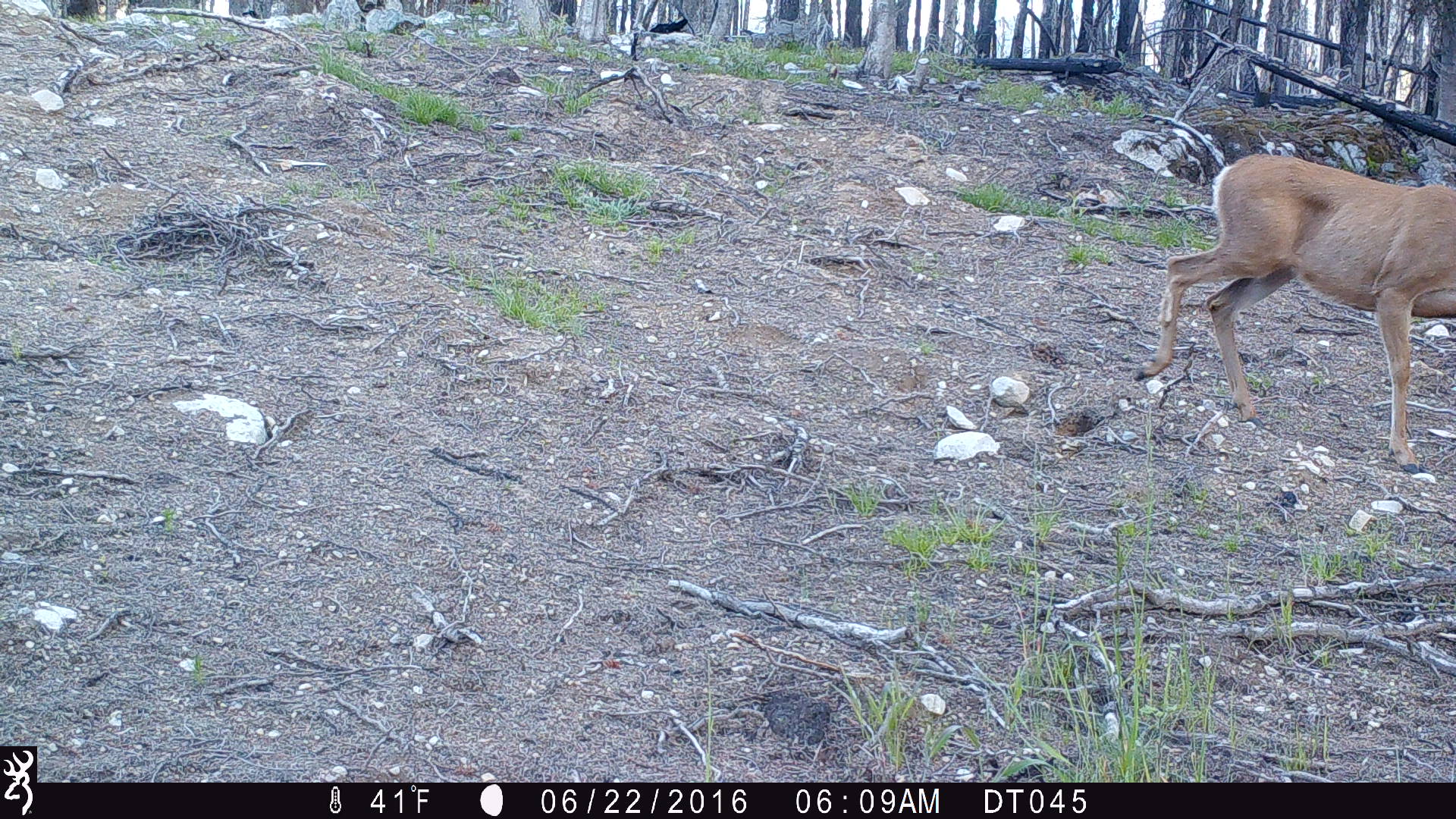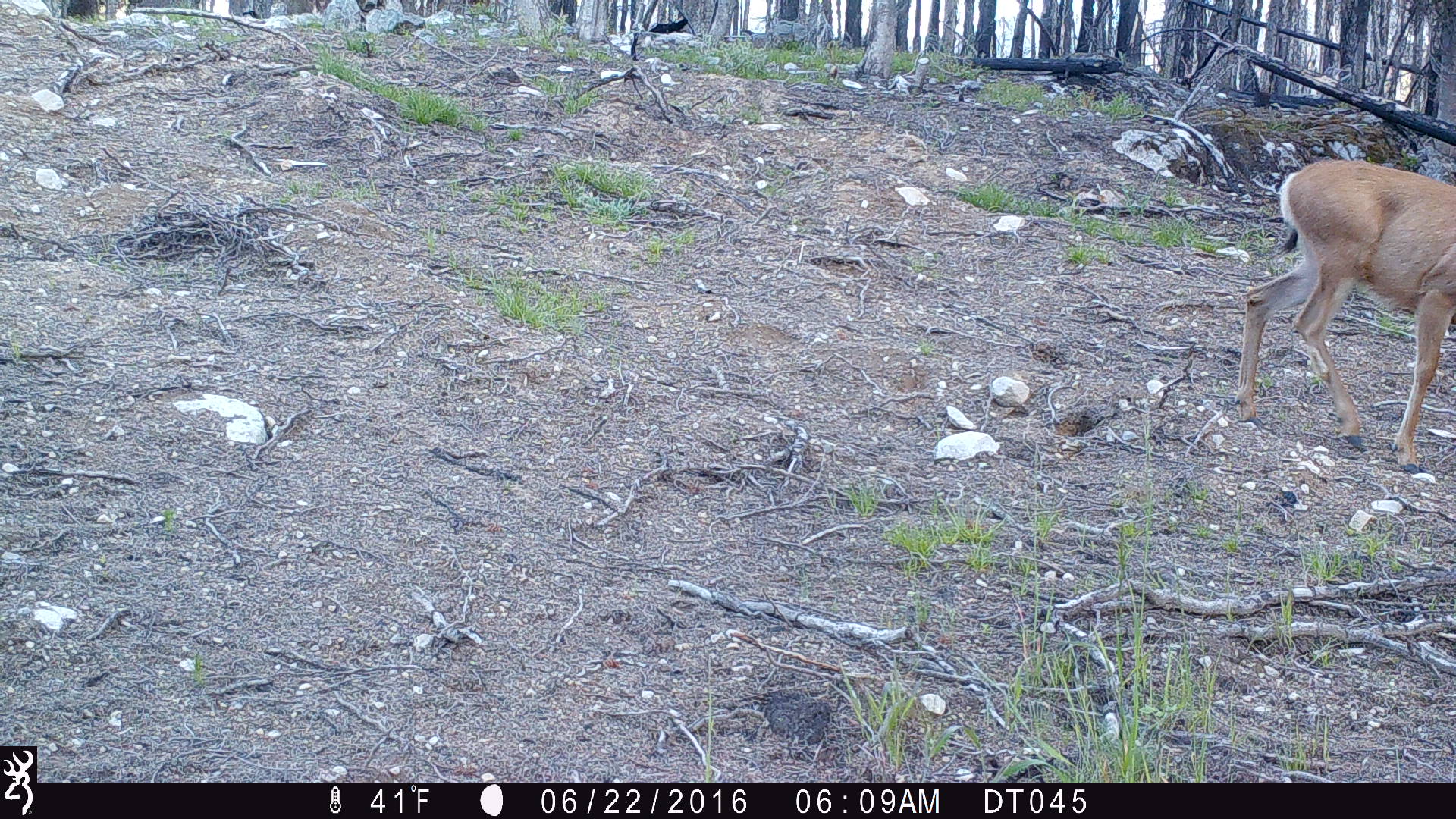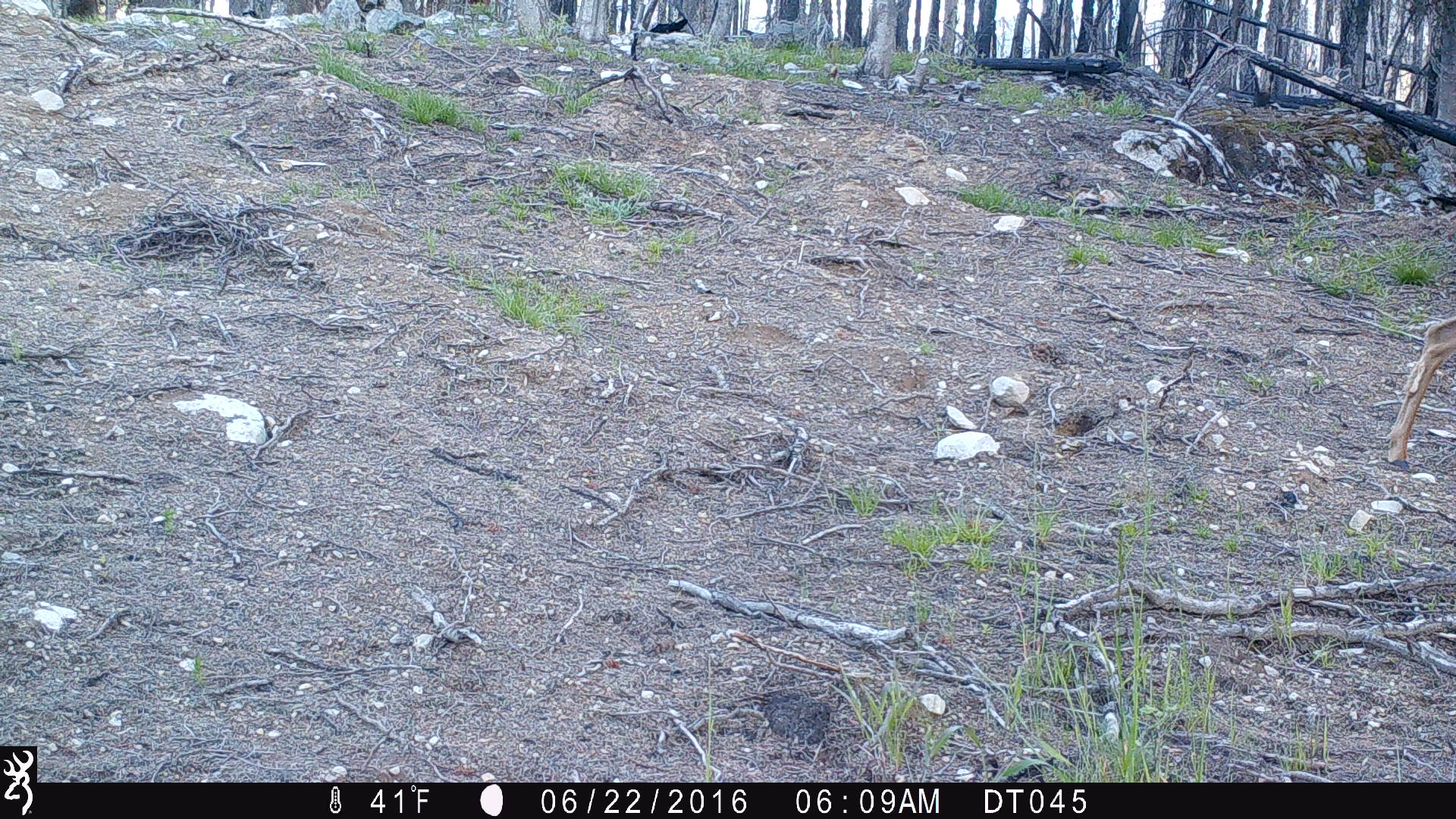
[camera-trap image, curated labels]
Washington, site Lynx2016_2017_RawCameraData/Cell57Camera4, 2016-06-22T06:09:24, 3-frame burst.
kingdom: Animalia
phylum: Chordata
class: Mammalia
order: Artiodactyla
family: Cervidae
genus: Odocoileus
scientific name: Odocoileus hemionus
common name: mule deer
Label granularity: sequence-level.